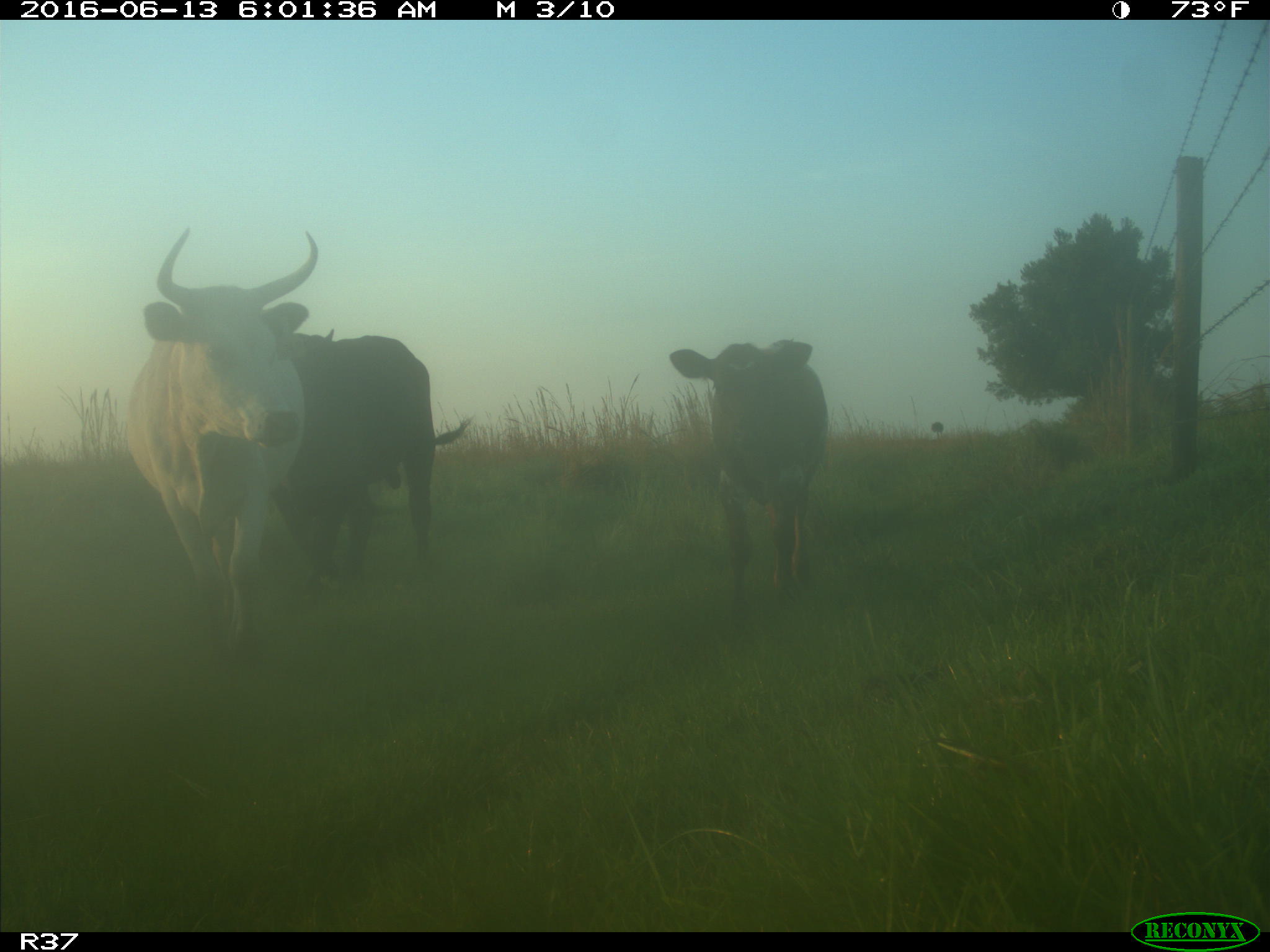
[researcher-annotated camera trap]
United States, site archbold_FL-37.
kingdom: Animalia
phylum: Chordata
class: Mammalia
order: Artiodactyla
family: Bovidae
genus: Bos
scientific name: Bos taurus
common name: domestic cow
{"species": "Bos taurus (domestic cow)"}